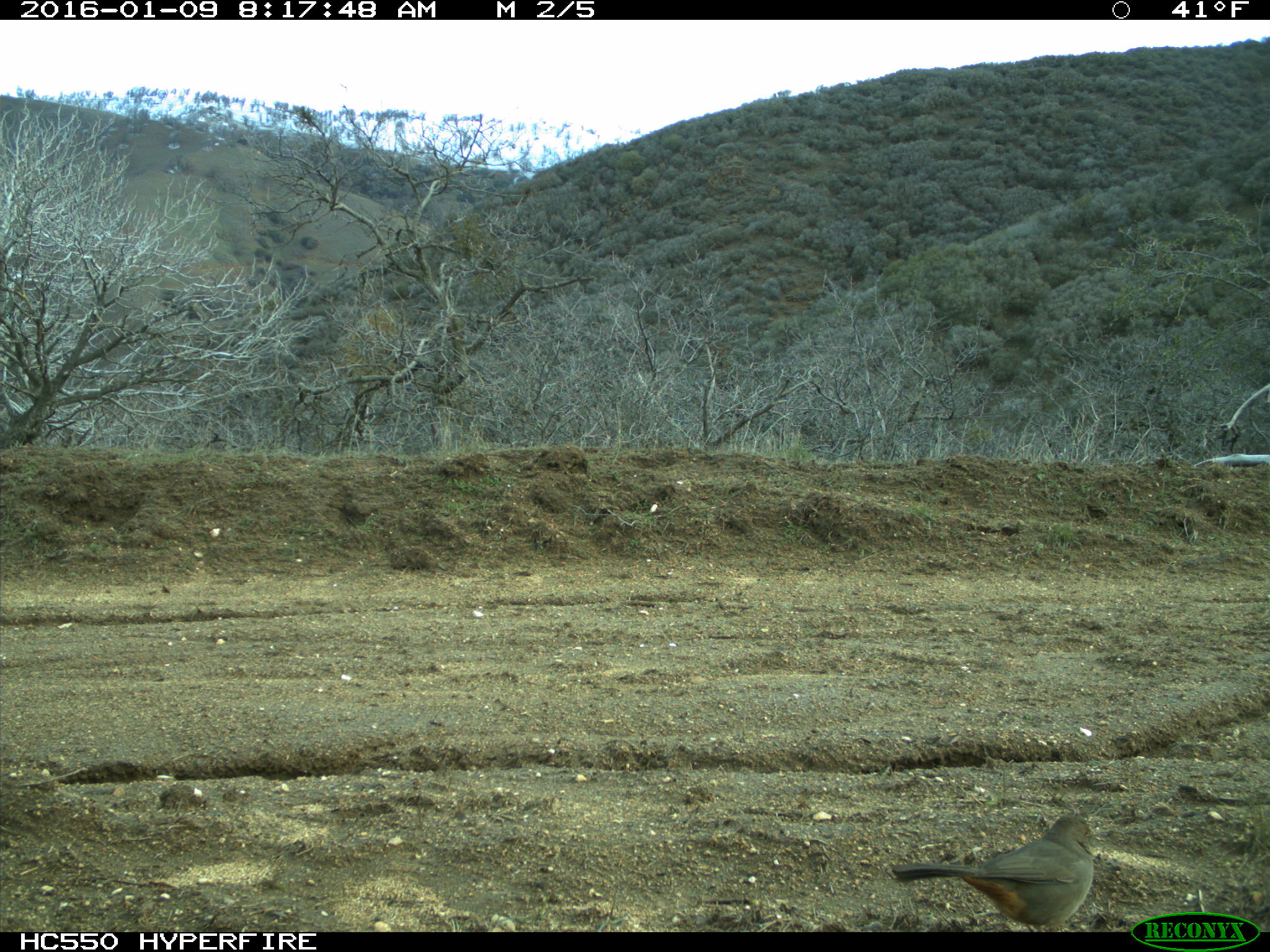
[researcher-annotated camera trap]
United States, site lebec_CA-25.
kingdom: Animalia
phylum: Chordata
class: Aves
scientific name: Aves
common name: birds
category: unidentified bird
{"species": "unidentified bird (birds) (Aves)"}